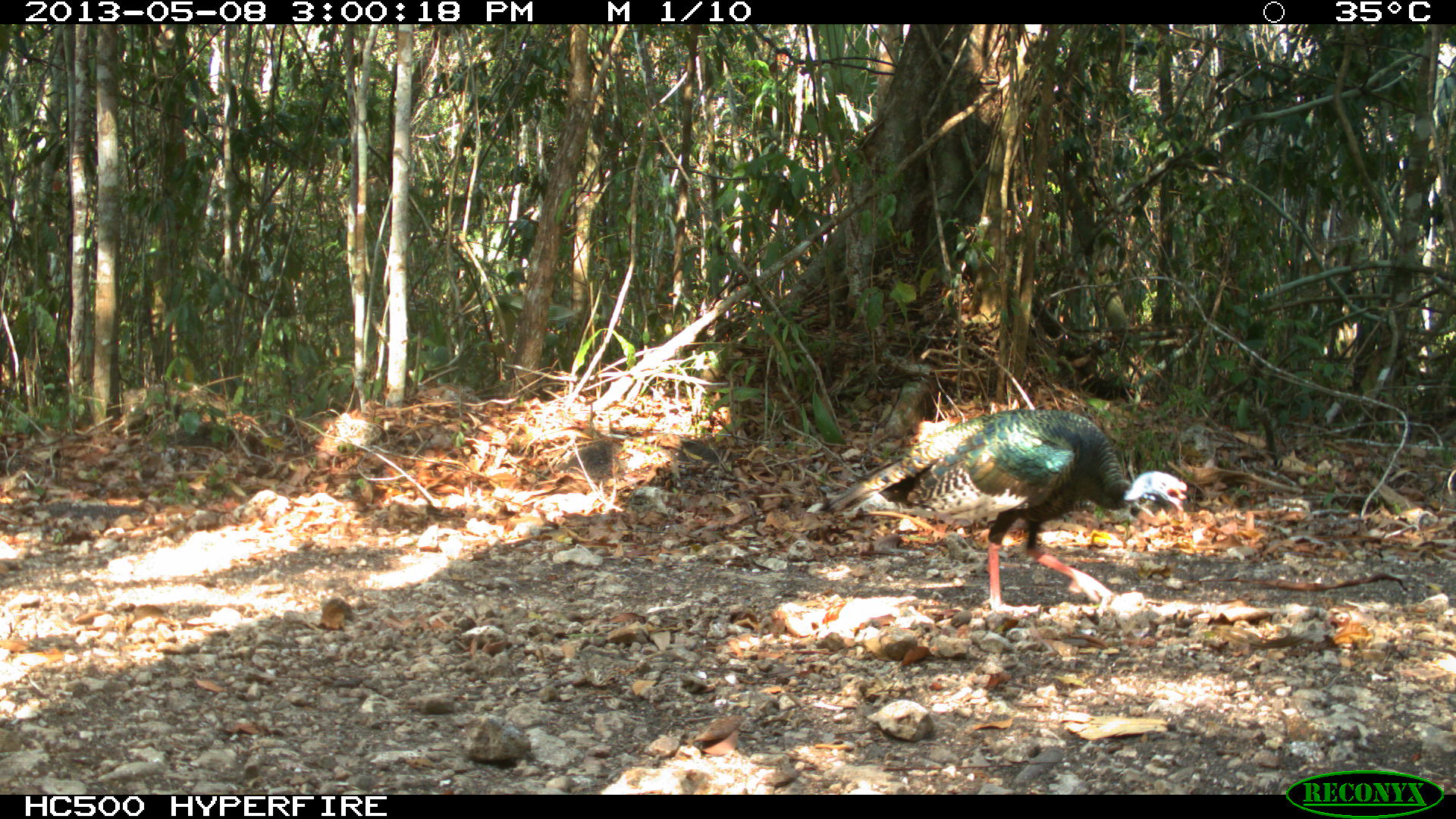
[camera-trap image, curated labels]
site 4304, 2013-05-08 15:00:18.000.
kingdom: Animalia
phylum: Chordata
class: Aves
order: Galliformes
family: Phasianidae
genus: Meleagris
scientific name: Meleagris ocellata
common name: ocellated turkey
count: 1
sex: male